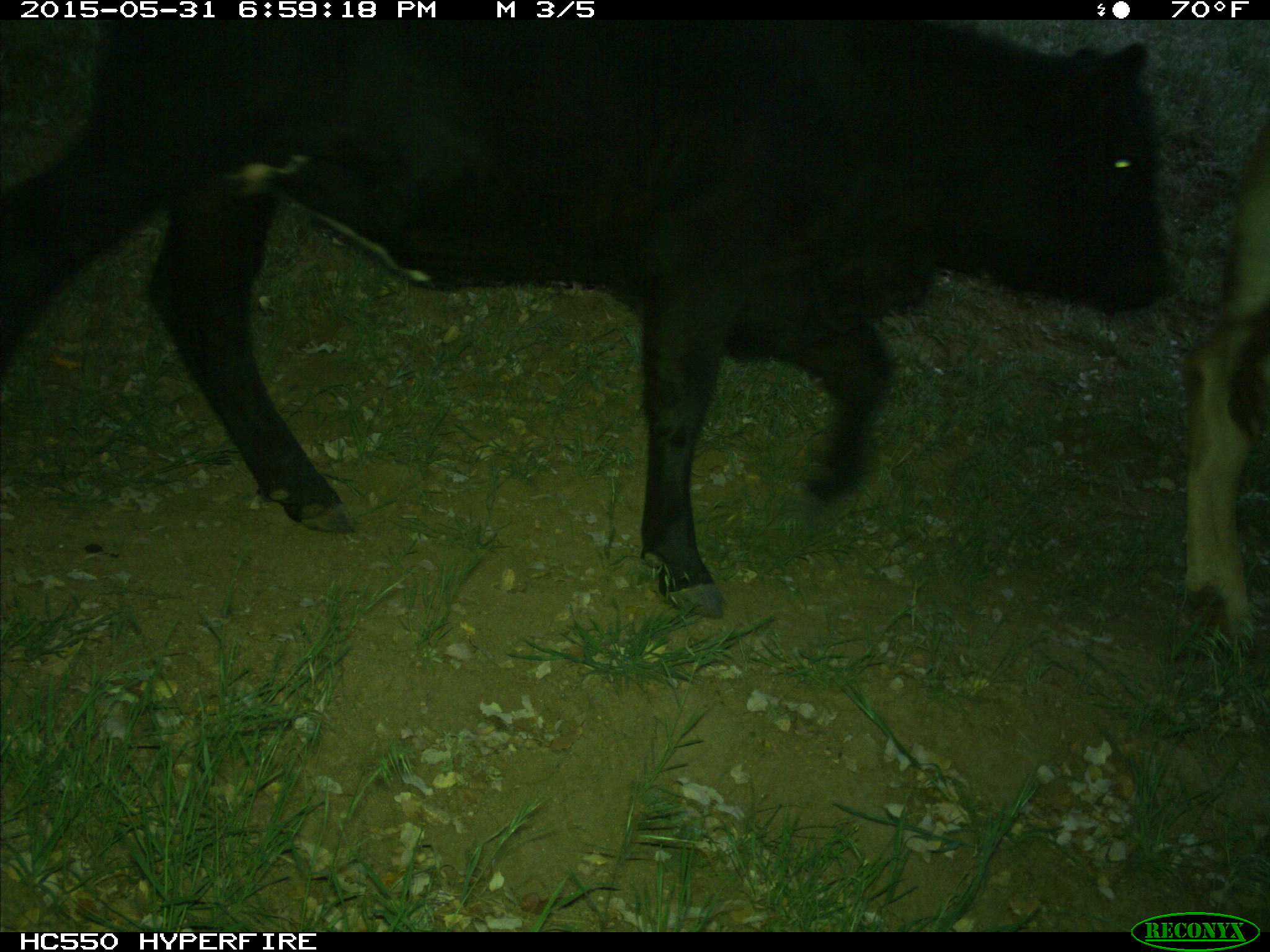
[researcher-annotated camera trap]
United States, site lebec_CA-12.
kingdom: Animalia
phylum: Chordata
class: Mammalia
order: Artiodactyla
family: Bovidae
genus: Bos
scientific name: Bos taurus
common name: domestic cow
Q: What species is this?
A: Bos taurus (domestic cow).